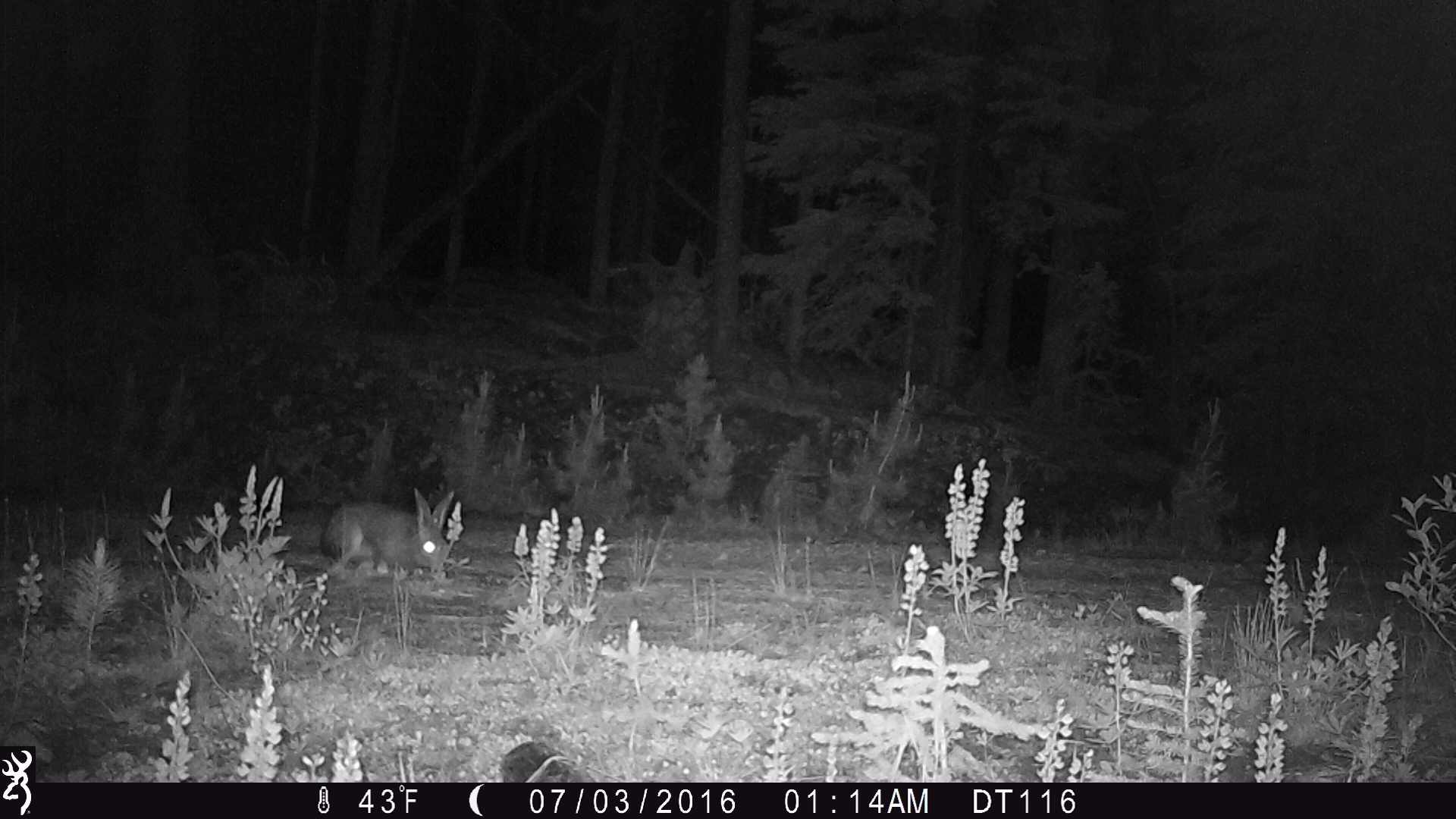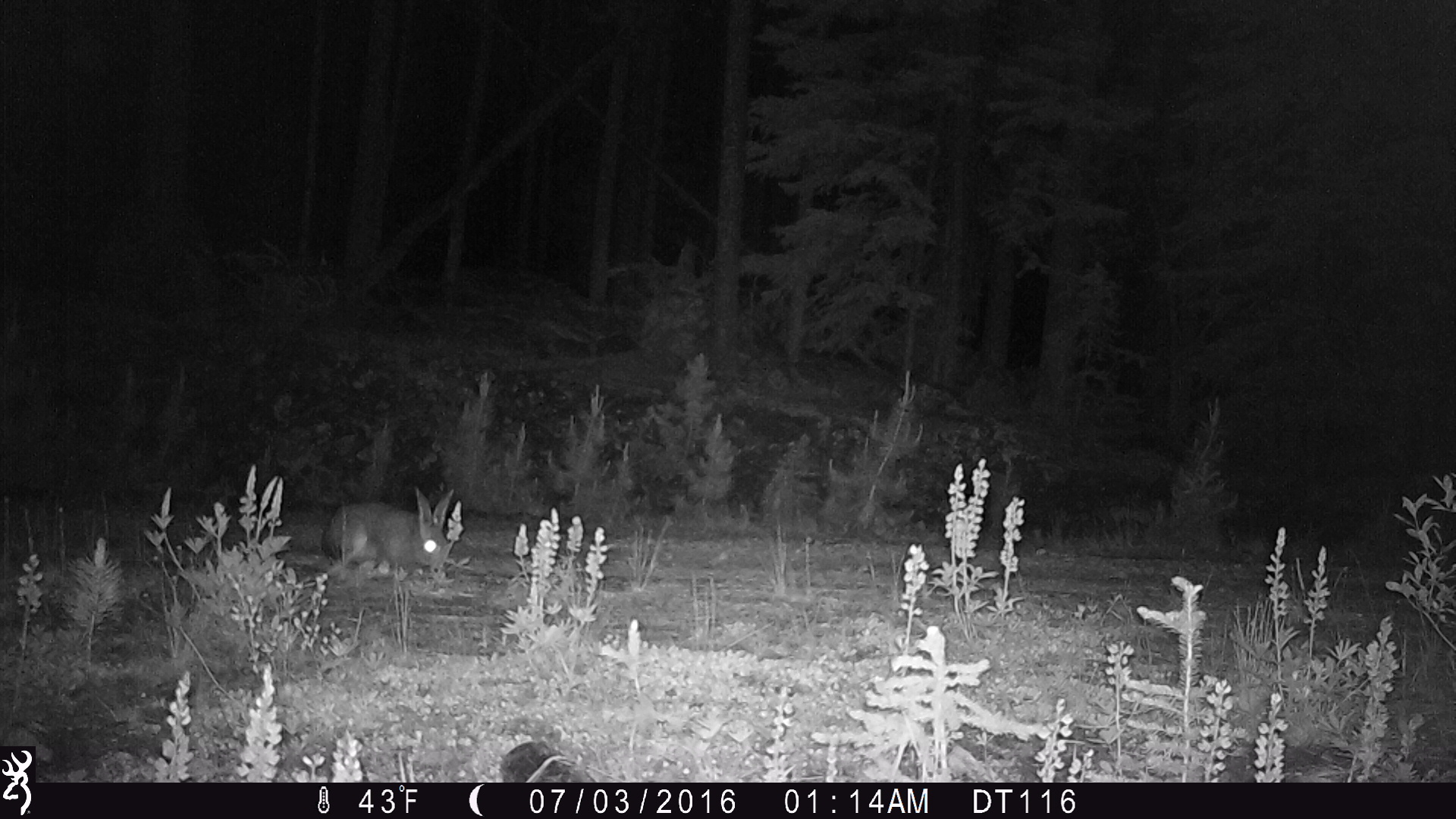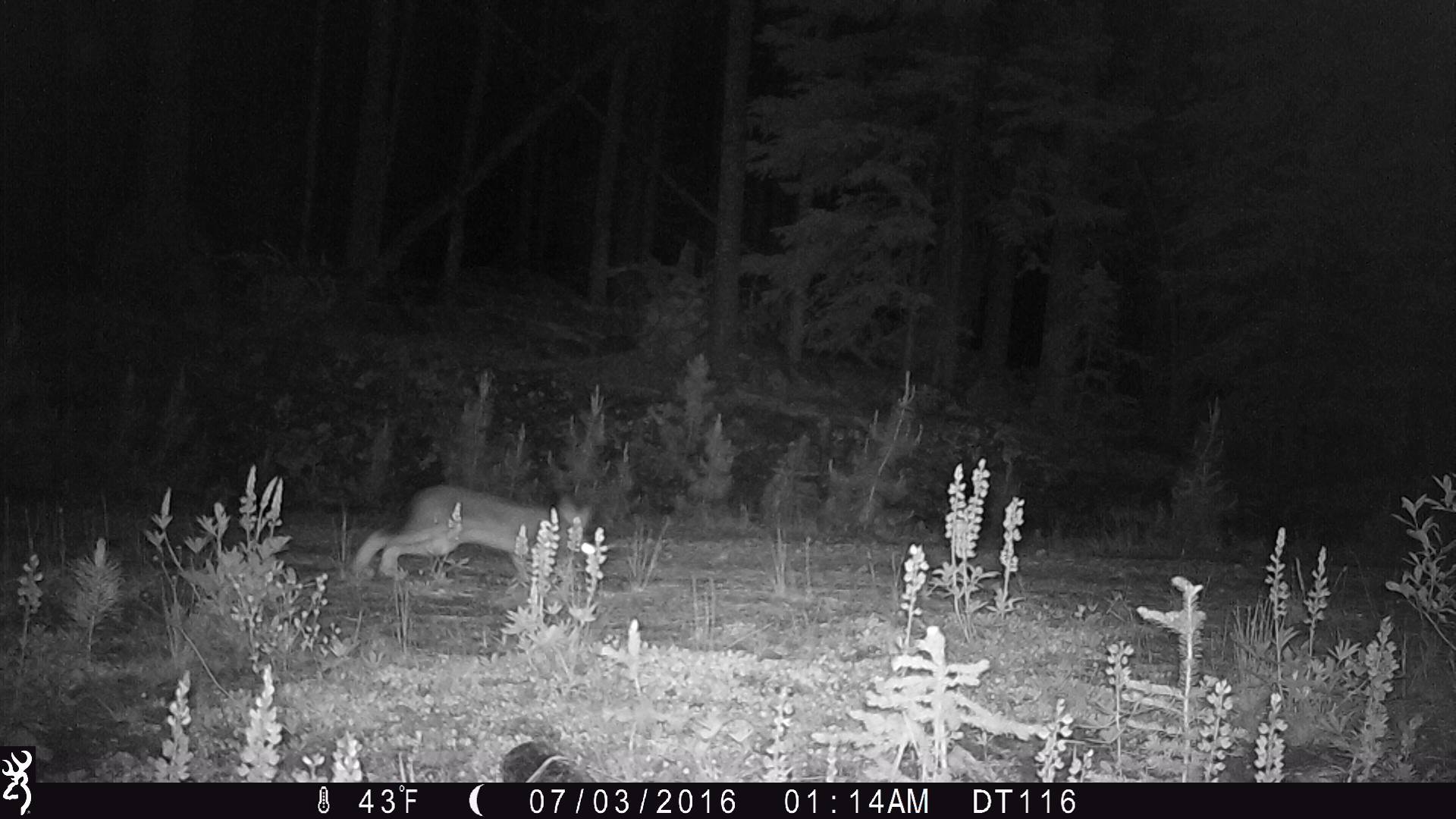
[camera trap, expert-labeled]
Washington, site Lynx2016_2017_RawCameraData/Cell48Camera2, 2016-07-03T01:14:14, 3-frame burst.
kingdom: Animalia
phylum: Chordata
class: Mammalia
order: Lagomorpha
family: Leporidae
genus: Lepus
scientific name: Lepus americanus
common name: snowshoe hare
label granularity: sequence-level